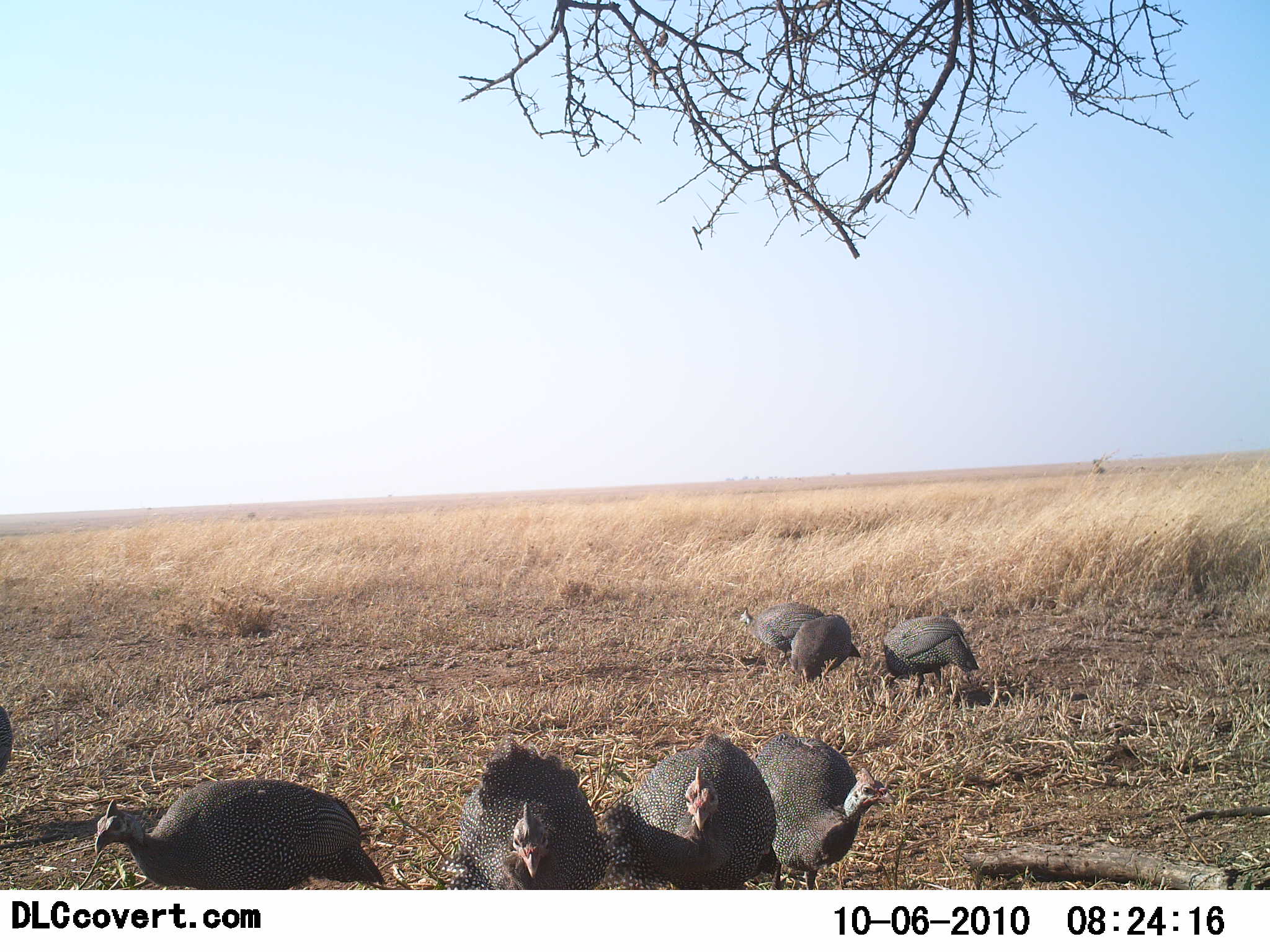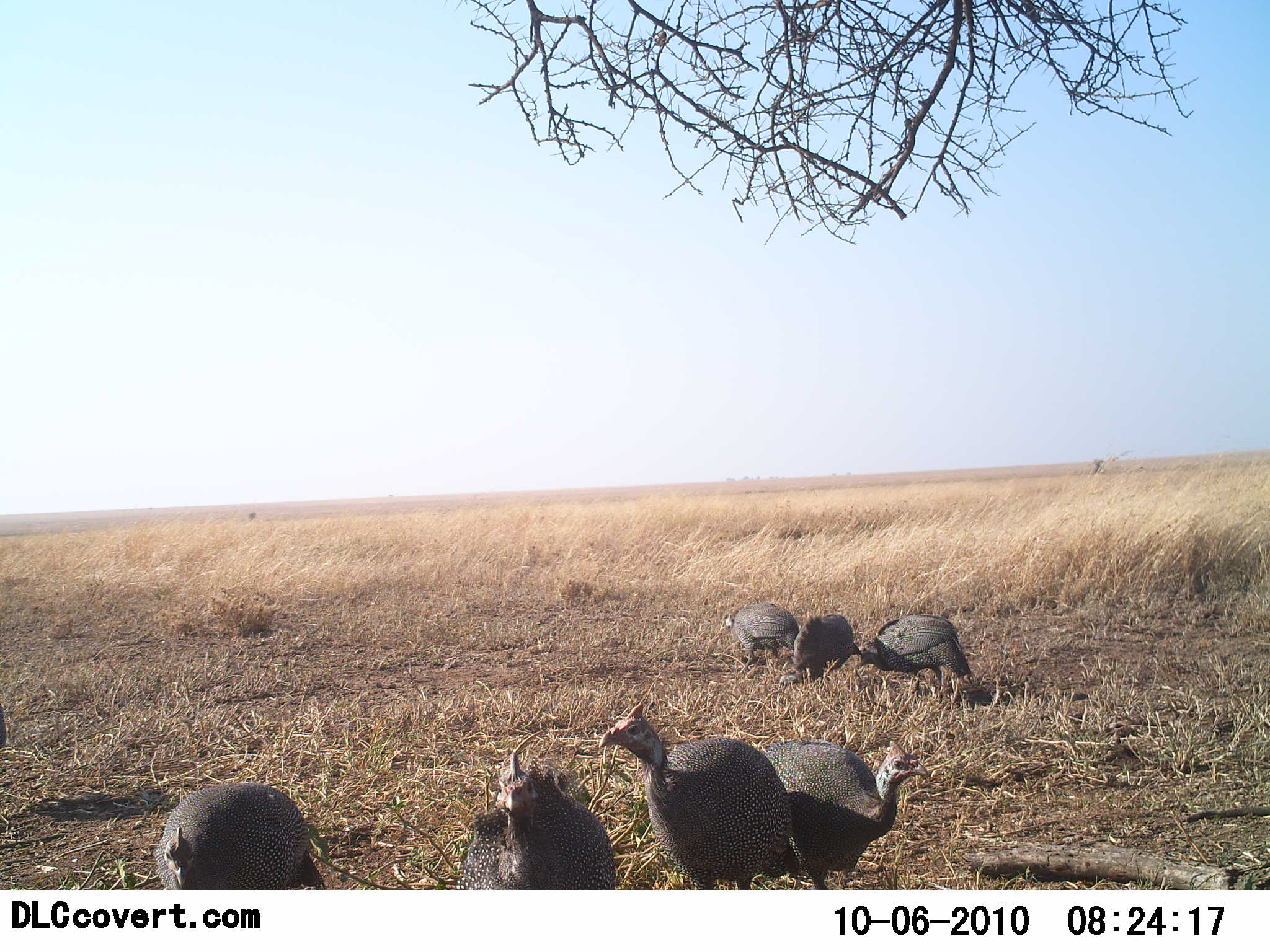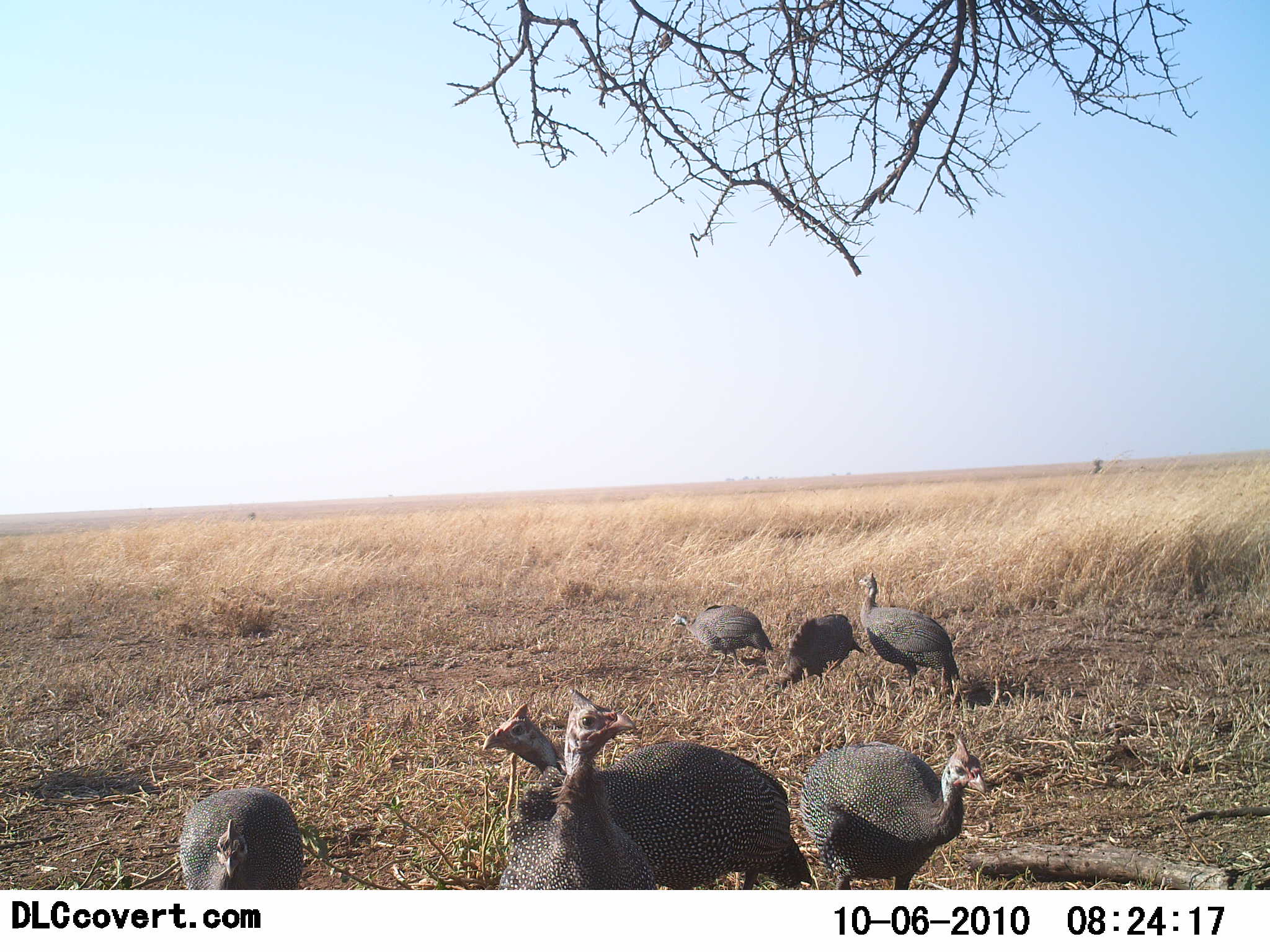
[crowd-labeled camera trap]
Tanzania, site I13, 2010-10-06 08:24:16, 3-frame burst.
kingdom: Animalia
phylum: Chordata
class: Aves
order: Galliformes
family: Numididae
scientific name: Numididae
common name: guinea fowl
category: guineafowl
Guineafowl (guinea fowl) (Numididae), count 8. Behavior (volunteer vote fractions): standing 53%, resting 0%, moving 47%, interacting 6%. Young present (vote fraction): 0%. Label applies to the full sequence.